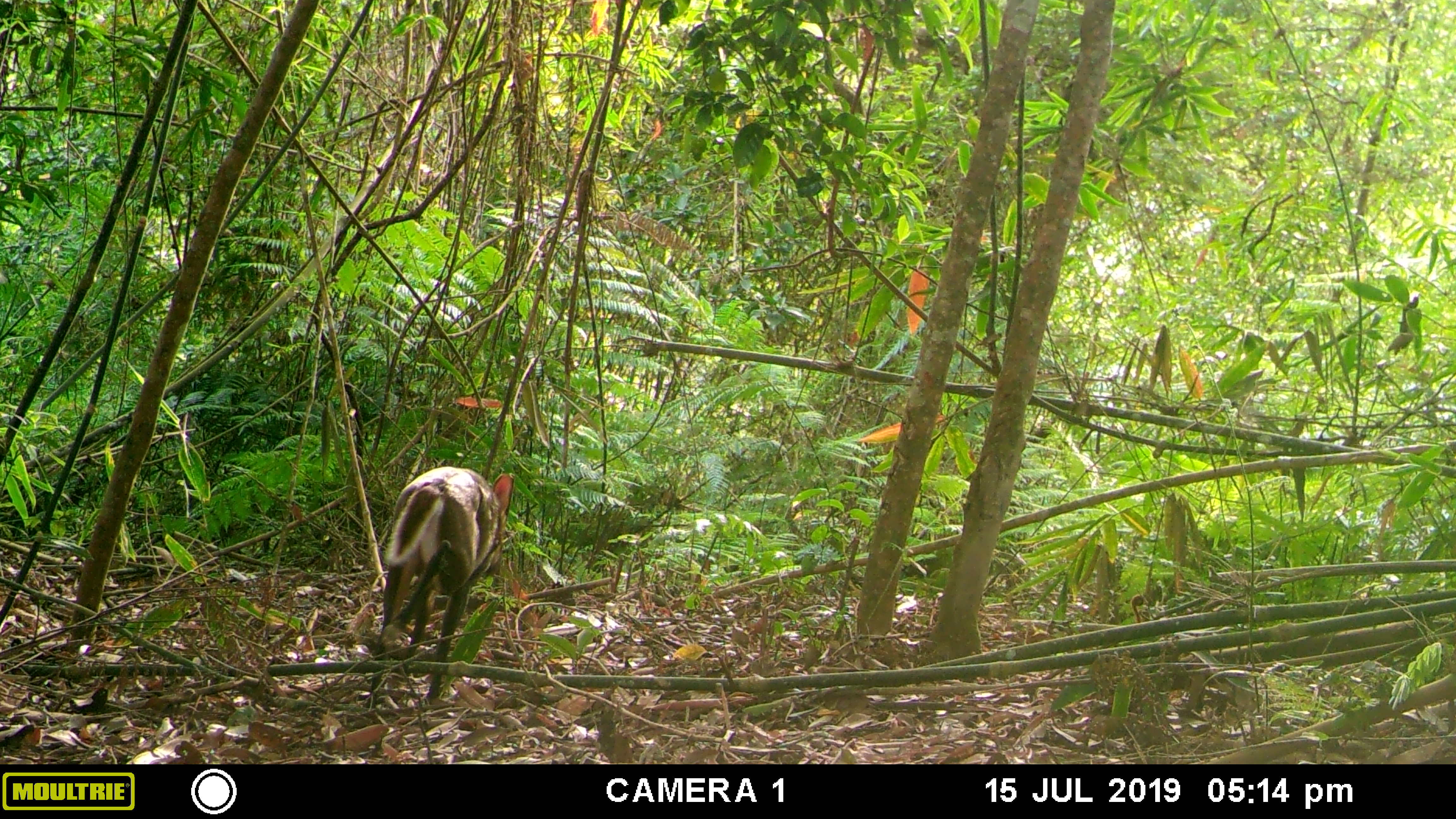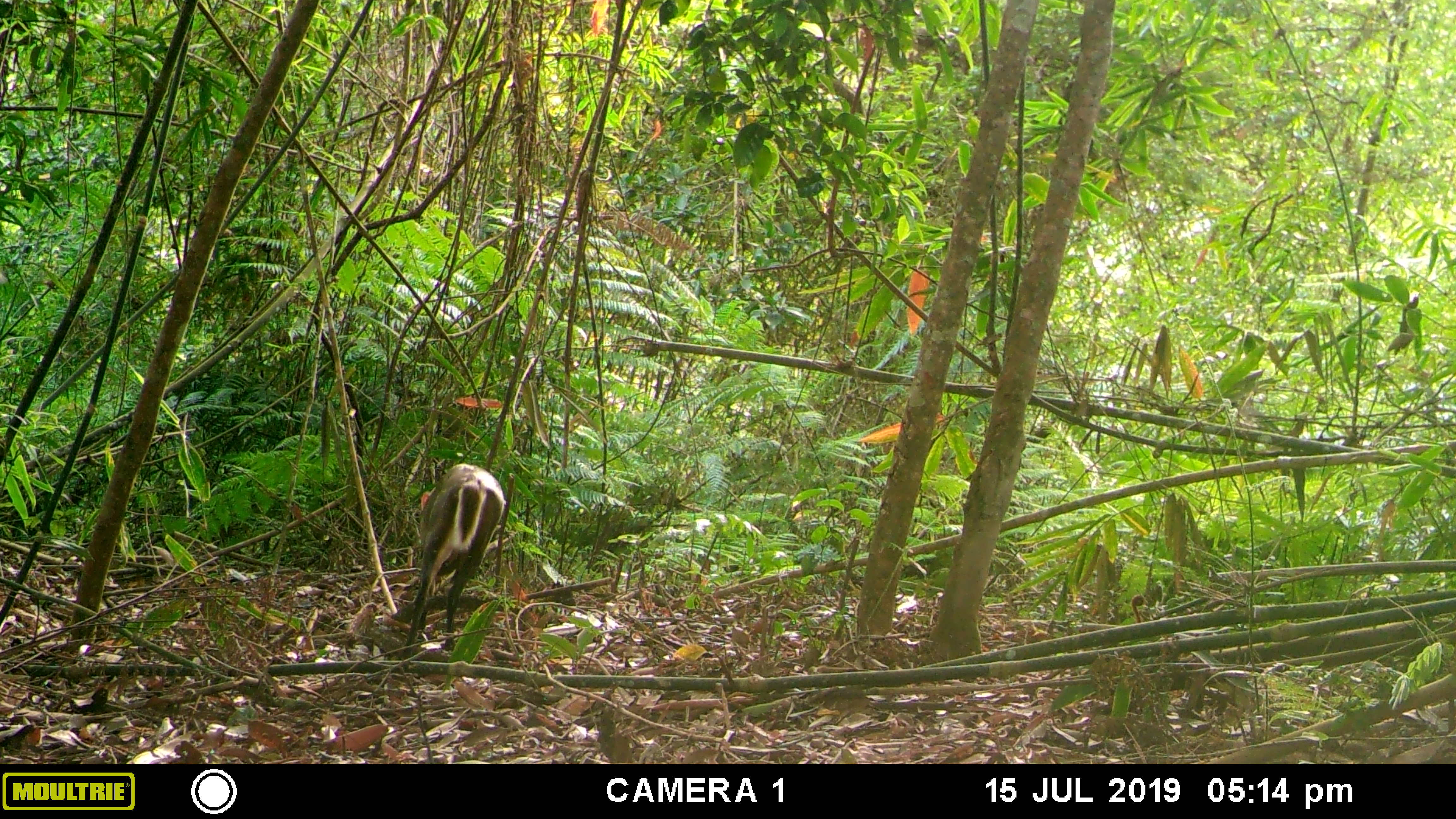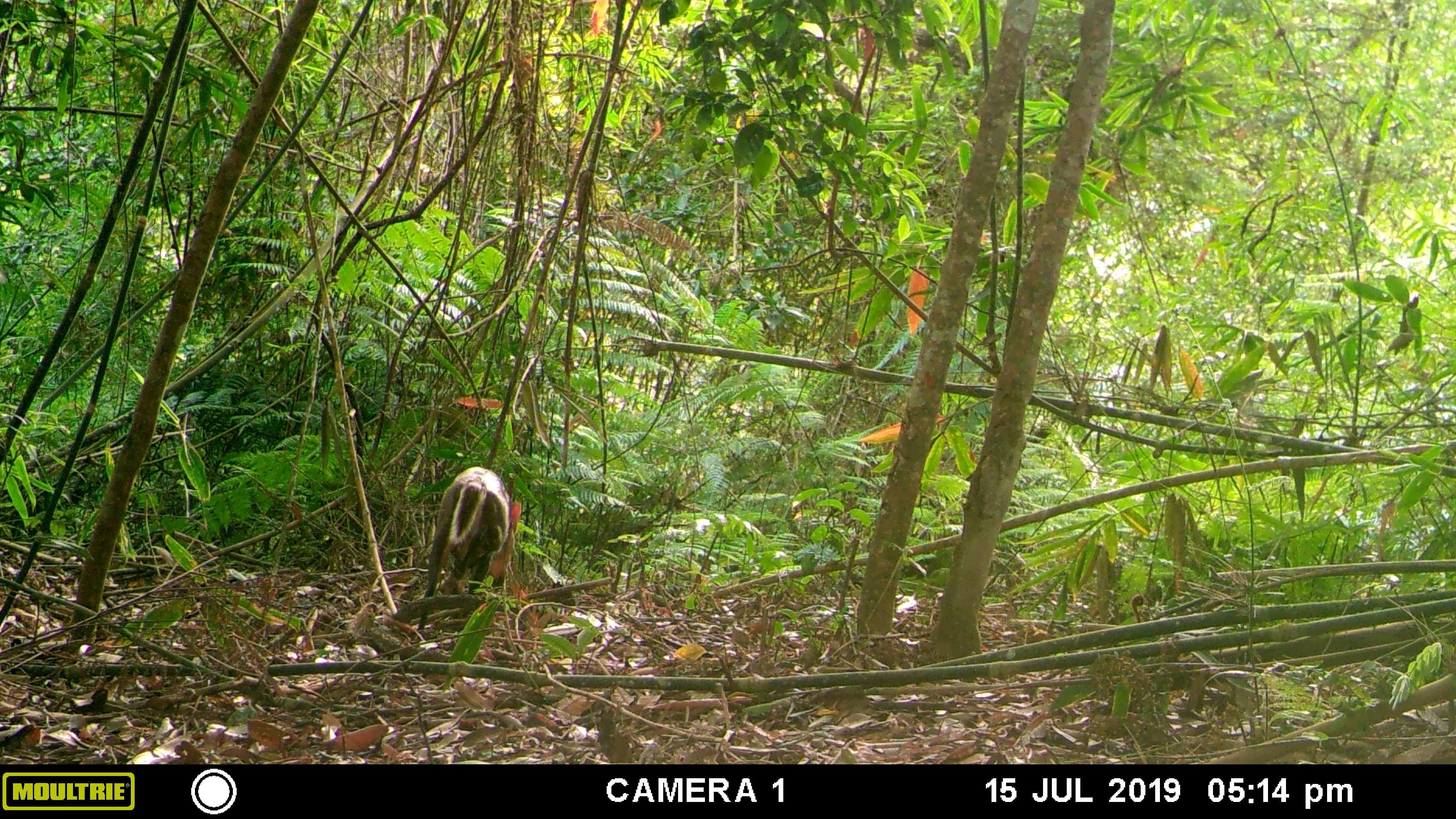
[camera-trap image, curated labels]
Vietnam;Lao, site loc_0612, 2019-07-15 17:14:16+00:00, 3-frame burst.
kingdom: Animalia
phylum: Chordata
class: Mammalia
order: Artiodactyla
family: Cervidae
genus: Muntiacus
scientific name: Muntiacus rooseveltorum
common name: roosevelt's muntjac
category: roosevelts muntjac group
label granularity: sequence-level